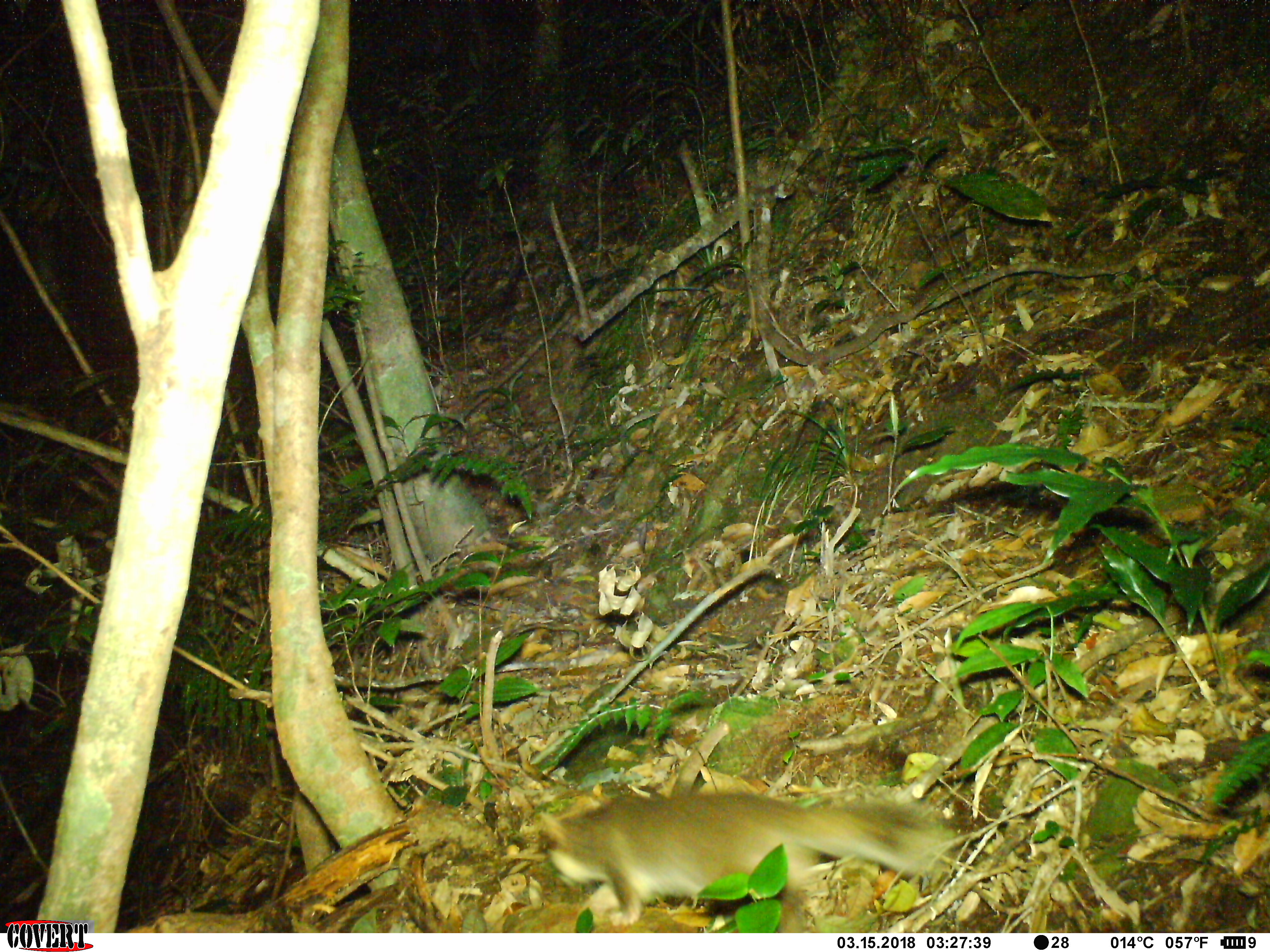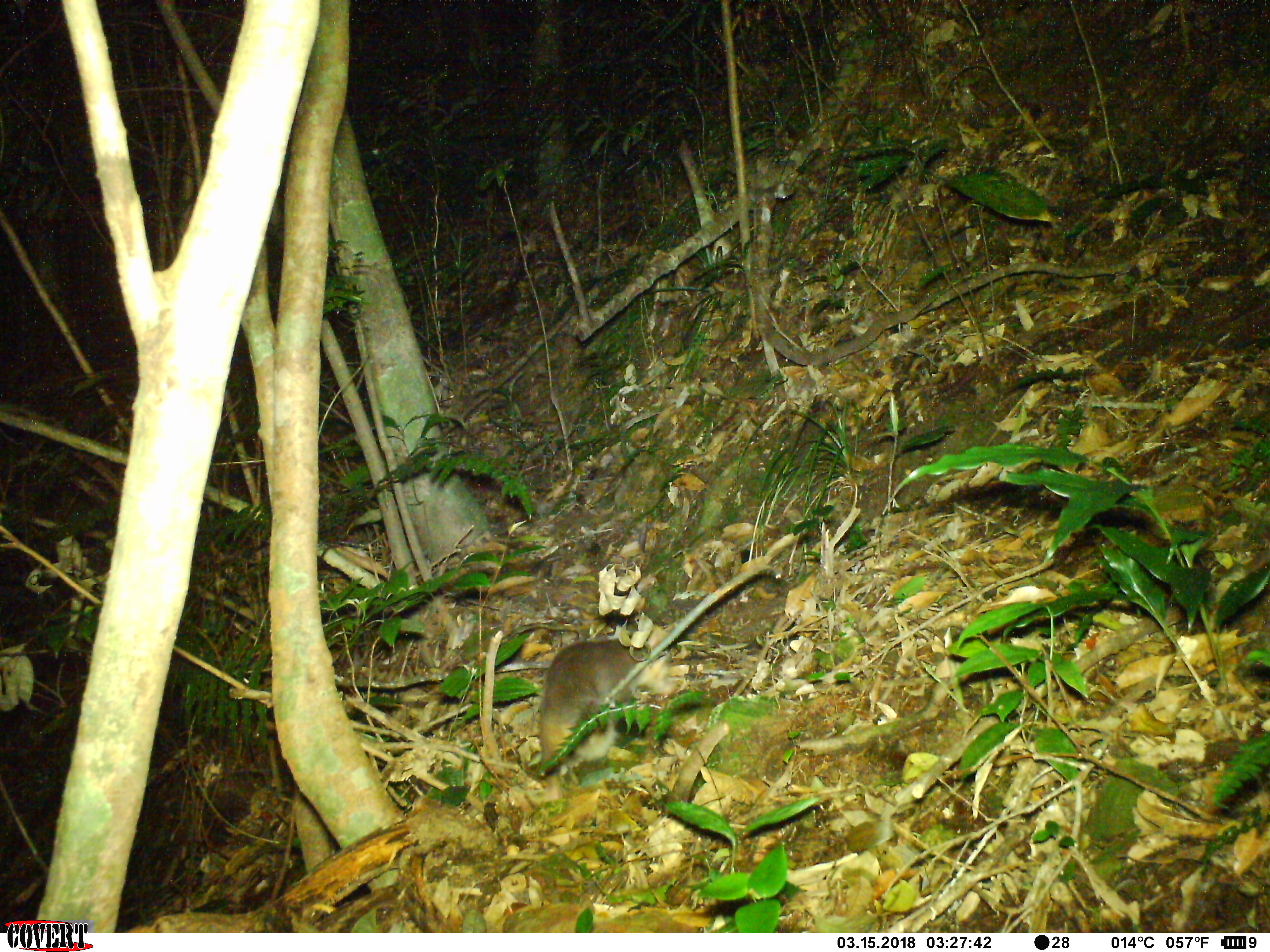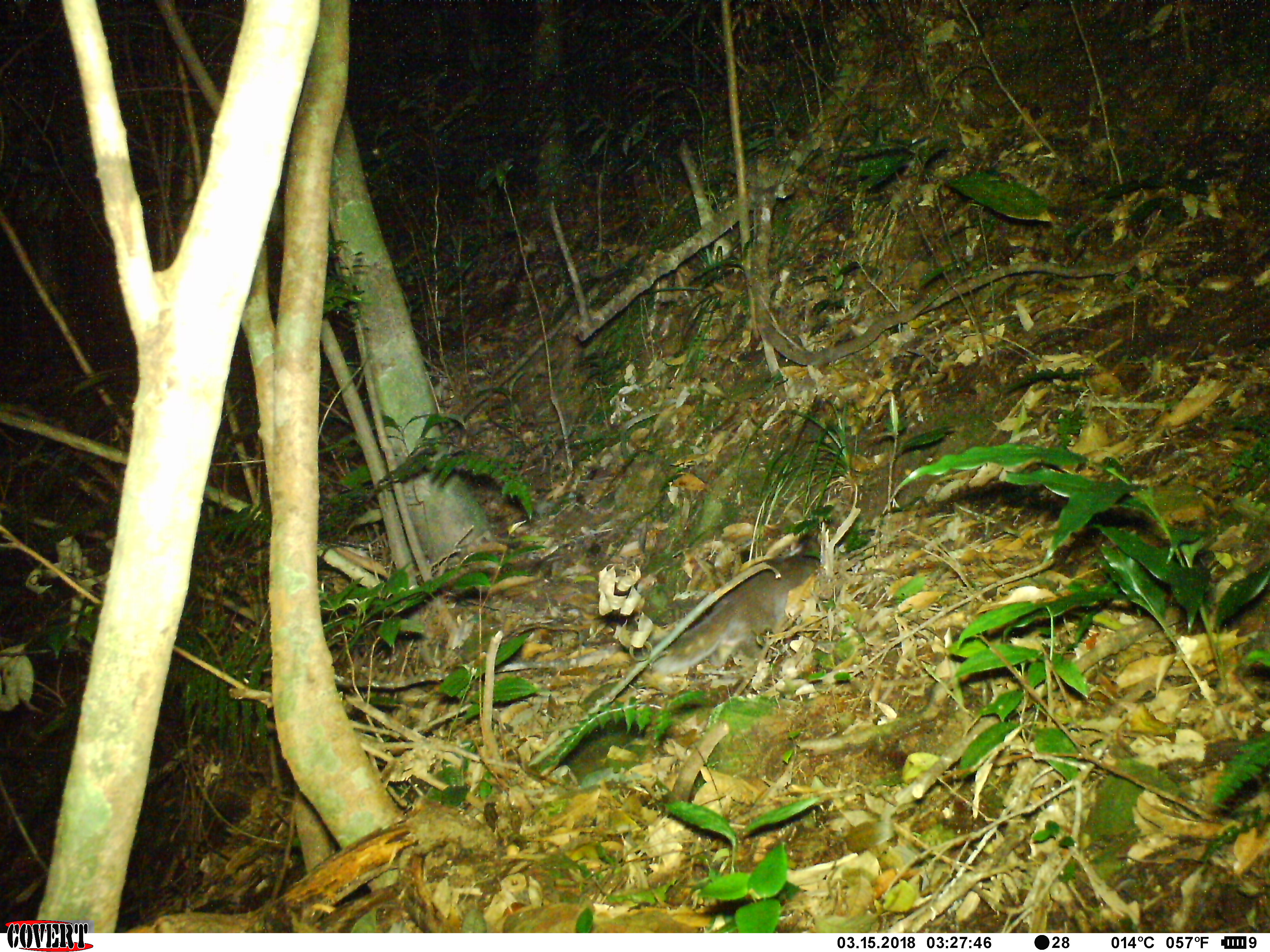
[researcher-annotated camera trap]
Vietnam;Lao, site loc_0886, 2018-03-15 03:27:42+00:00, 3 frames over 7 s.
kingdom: Animalia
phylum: Chordata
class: Mammalia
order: Carnivora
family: Mustelidae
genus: Melogale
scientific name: Melogale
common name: ferret badger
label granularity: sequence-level